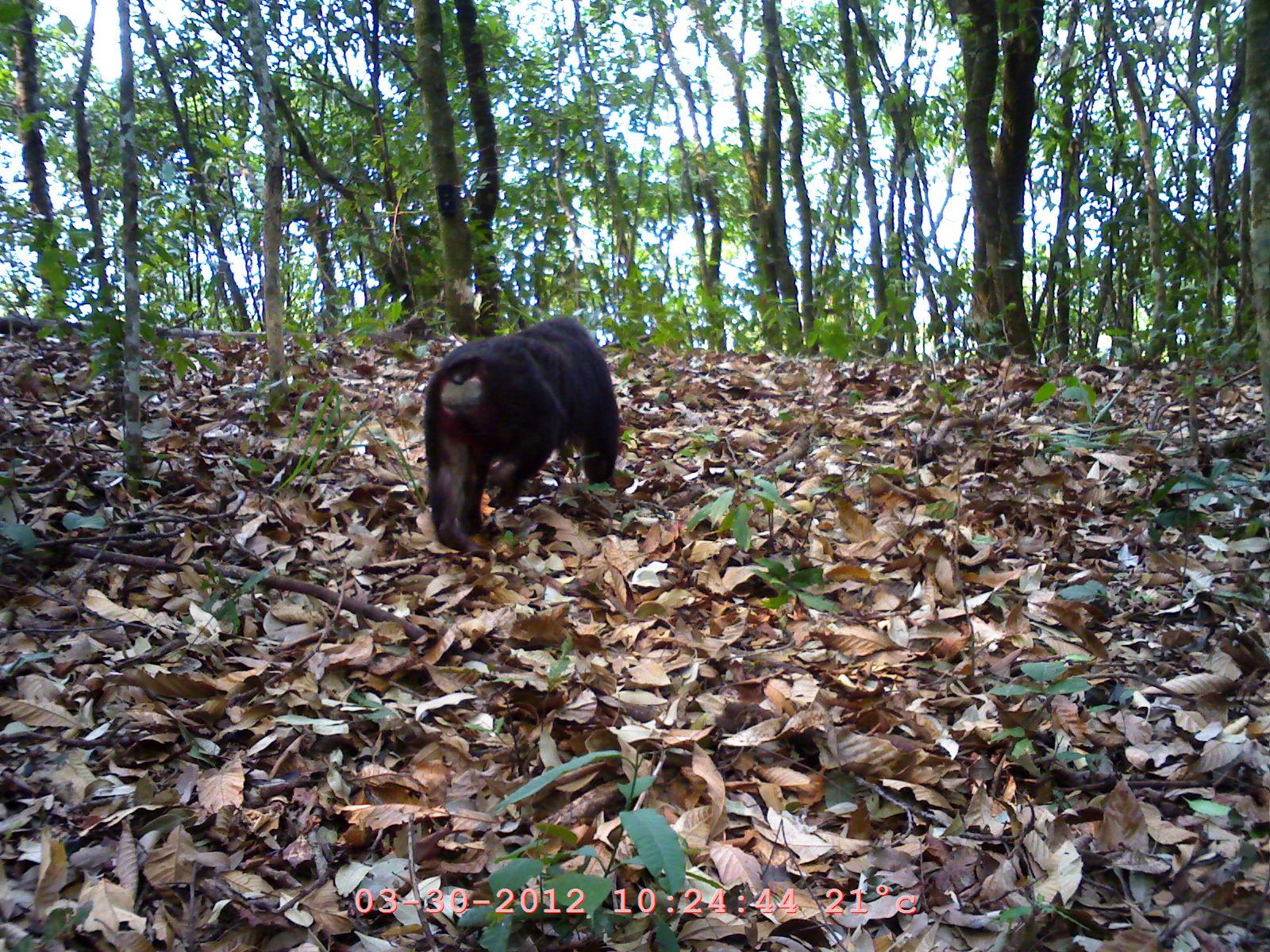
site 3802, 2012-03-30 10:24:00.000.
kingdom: Animalia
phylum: Chordata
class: Mammalia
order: Primates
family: Cercopithecidae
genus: Macaca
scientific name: Macaca arctoides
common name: stump-tailed macaque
Macaca arctoides (stump-tailed macaque), count 1.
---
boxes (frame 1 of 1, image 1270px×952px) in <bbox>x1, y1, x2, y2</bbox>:
macaca arctoides: <bbox>422, 314, 620, 552</bbox>